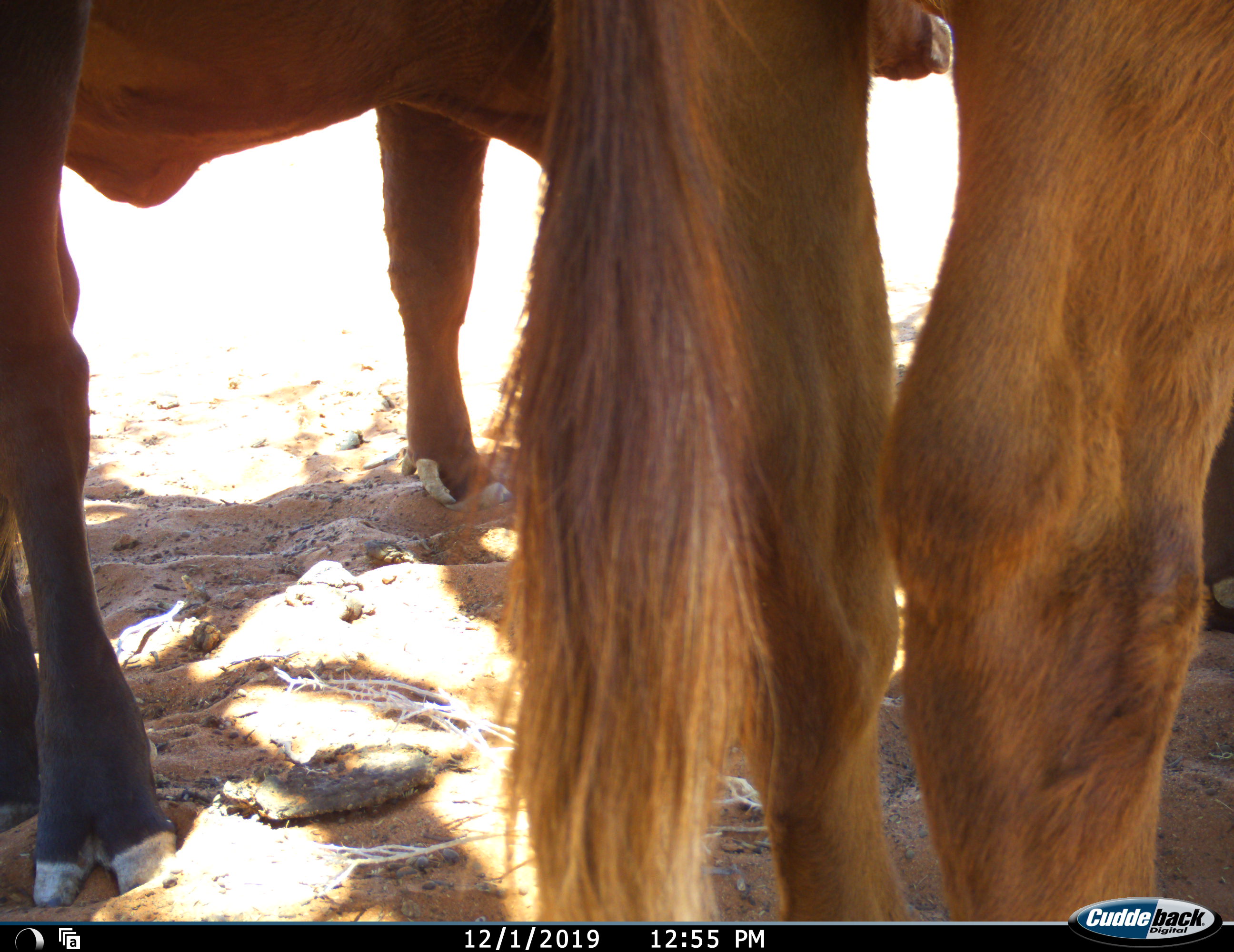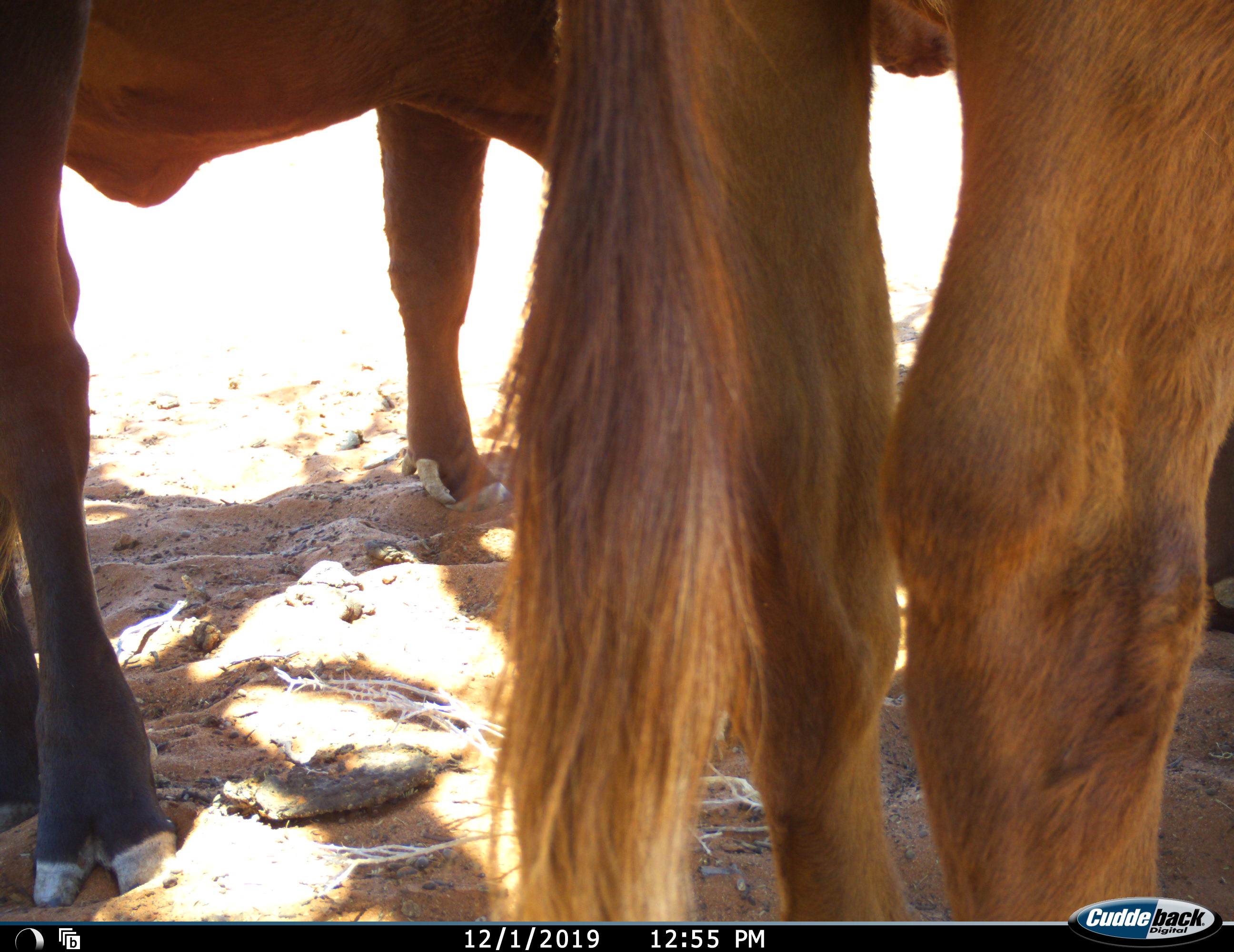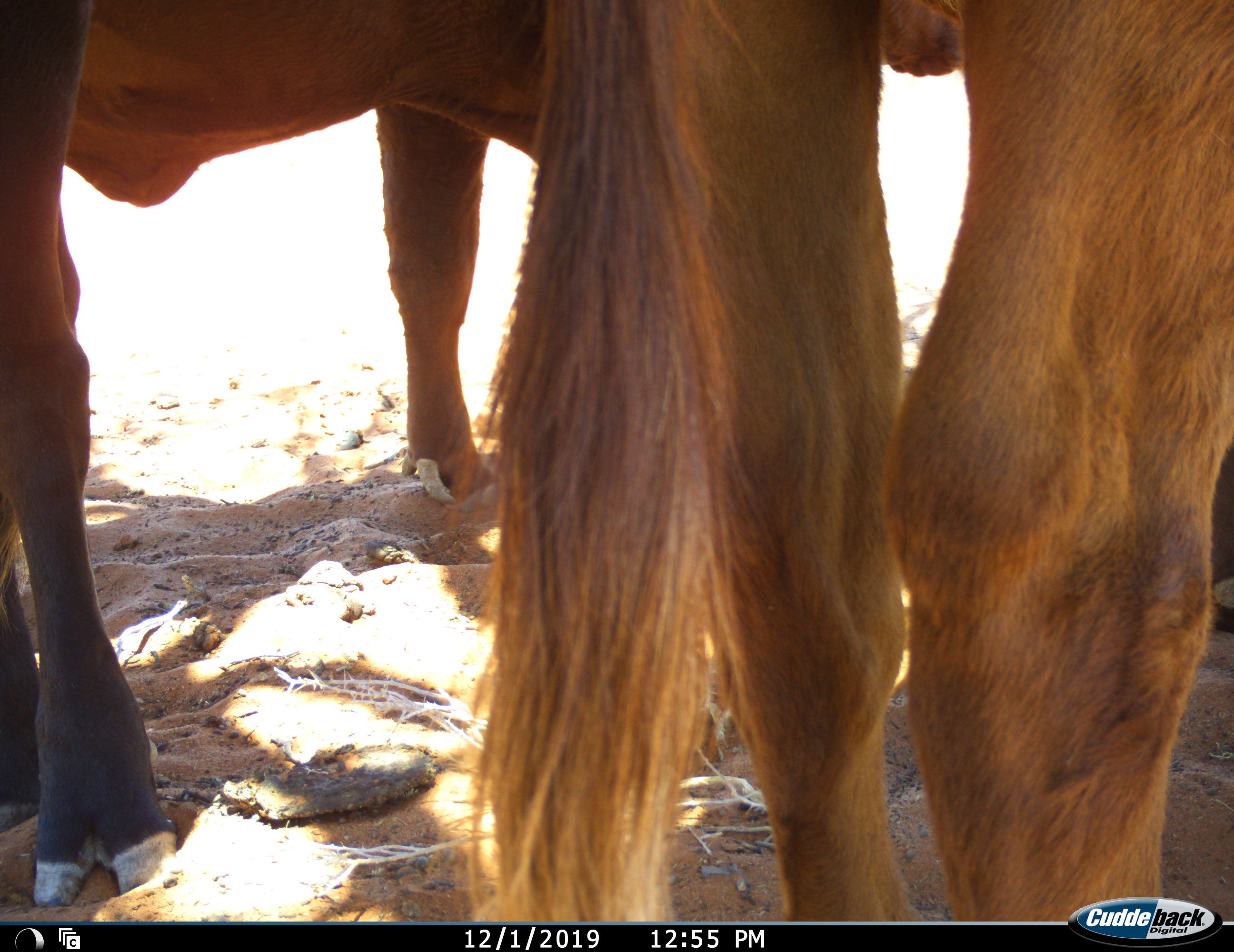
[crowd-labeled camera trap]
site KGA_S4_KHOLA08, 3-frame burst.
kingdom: Animalia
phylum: Chordata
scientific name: Vertebrata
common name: domestic animal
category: domesticanimal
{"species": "domesticanimal (domestic animal) (Vertebrata)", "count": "2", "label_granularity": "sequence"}